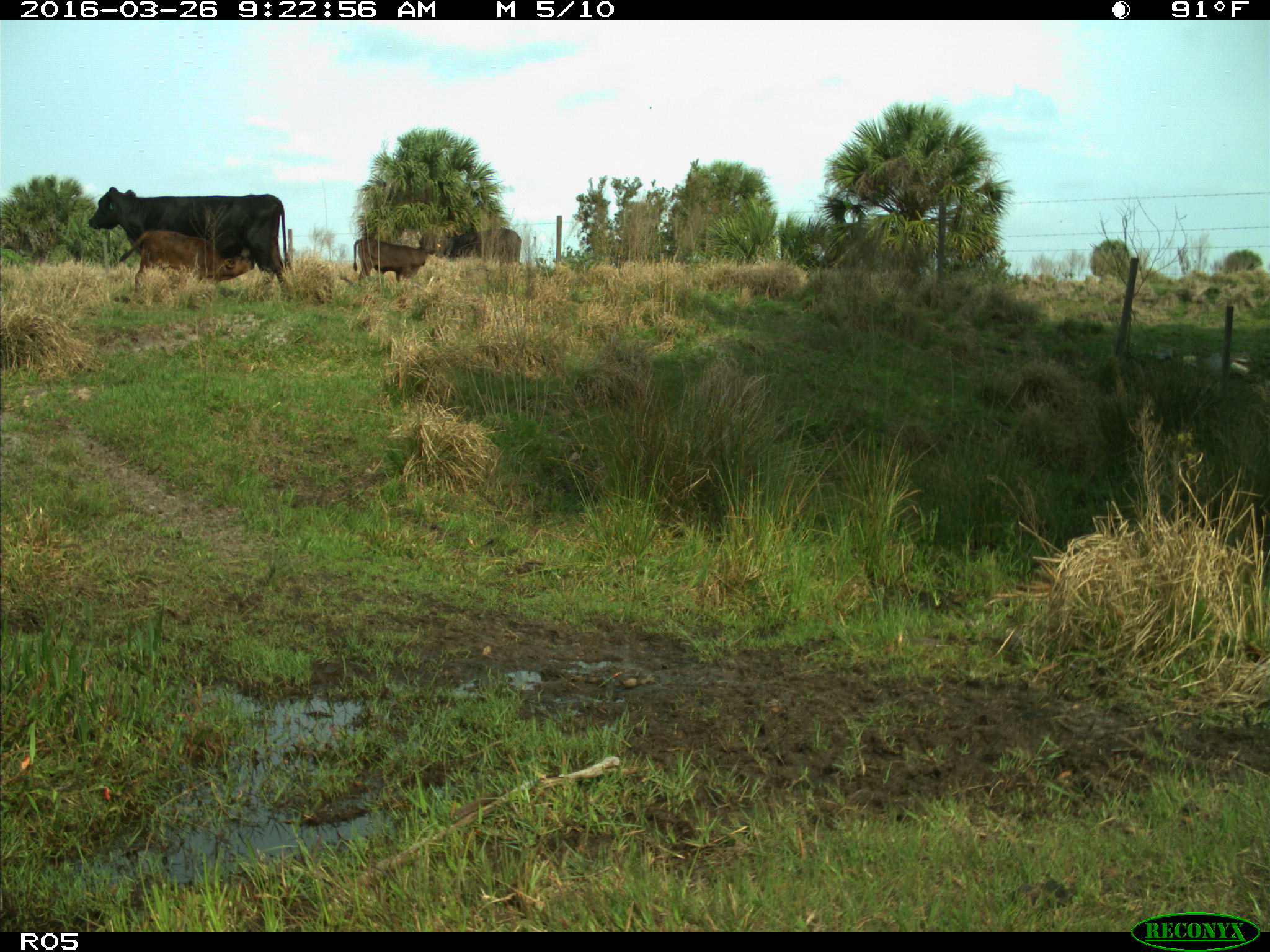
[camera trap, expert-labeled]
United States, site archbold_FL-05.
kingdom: Animalia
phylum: Chordata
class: Mammalia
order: Artiodactyla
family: Bovidae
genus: Bos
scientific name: Bos taurus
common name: domestic cow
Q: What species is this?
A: Bos taurus (domestic cow).